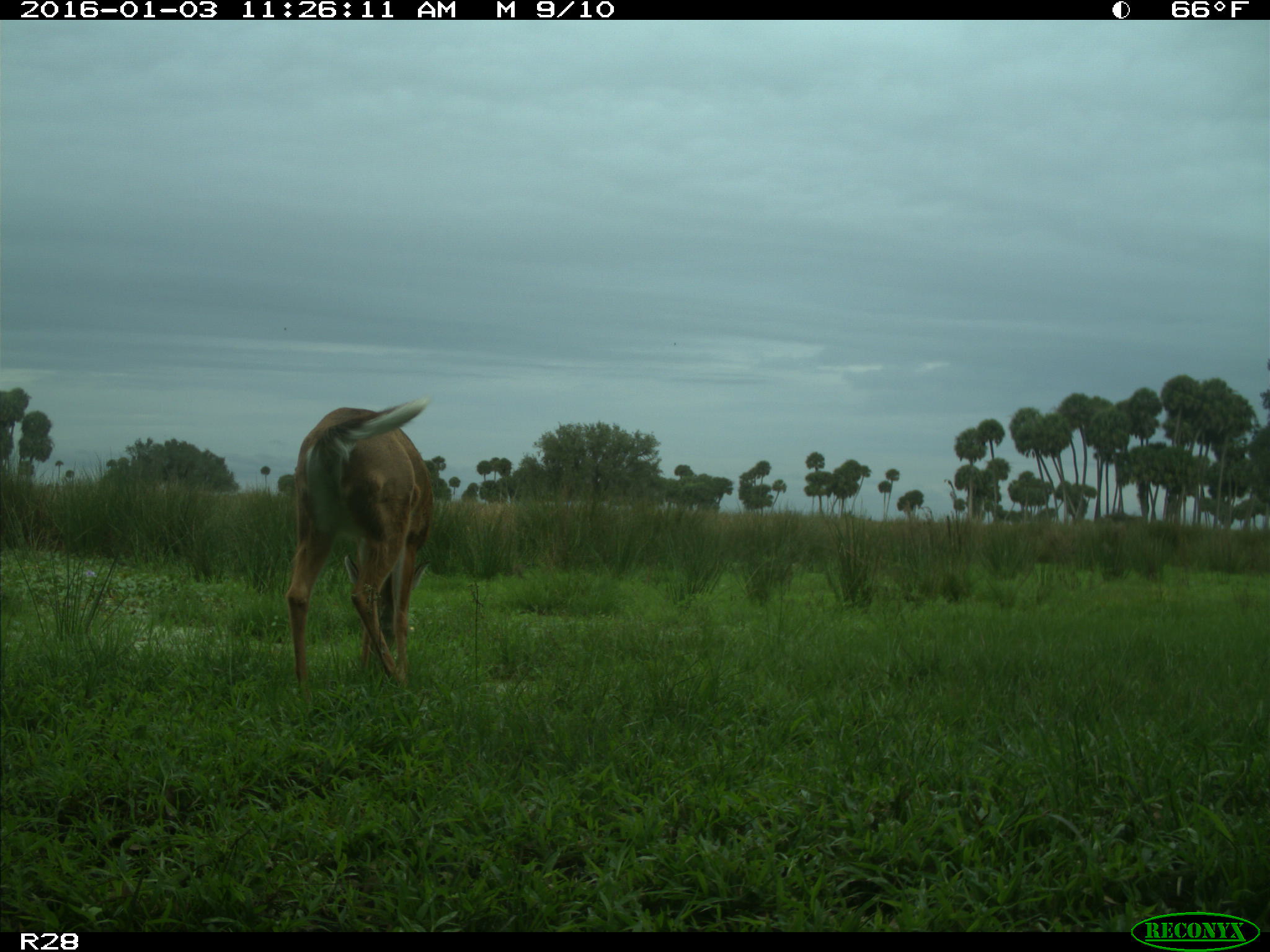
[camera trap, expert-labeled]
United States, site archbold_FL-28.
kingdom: Animalia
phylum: Chordata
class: Mammalia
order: Artiodactyla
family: Cervidae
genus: Odocoileus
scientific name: Odocoileus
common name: deer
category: unidentified deer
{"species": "unidentified deer (deer) (Odocoileus)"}